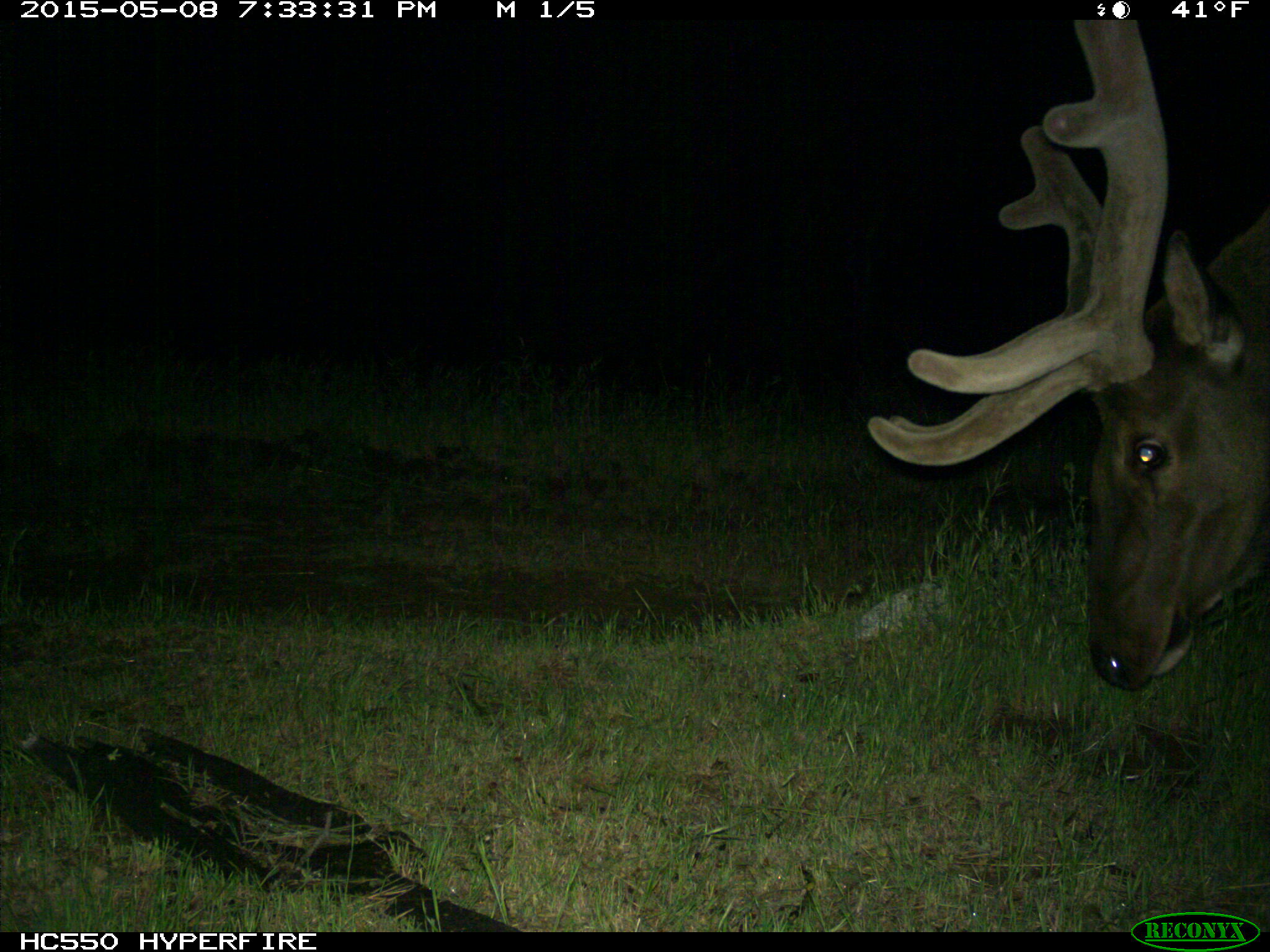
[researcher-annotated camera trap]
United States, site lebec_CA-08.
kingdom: Animalia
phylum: Chordata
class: Mammalia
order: Artiodactyla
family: Cervidae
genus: Cervus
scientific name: Cervus canadensis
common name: elk